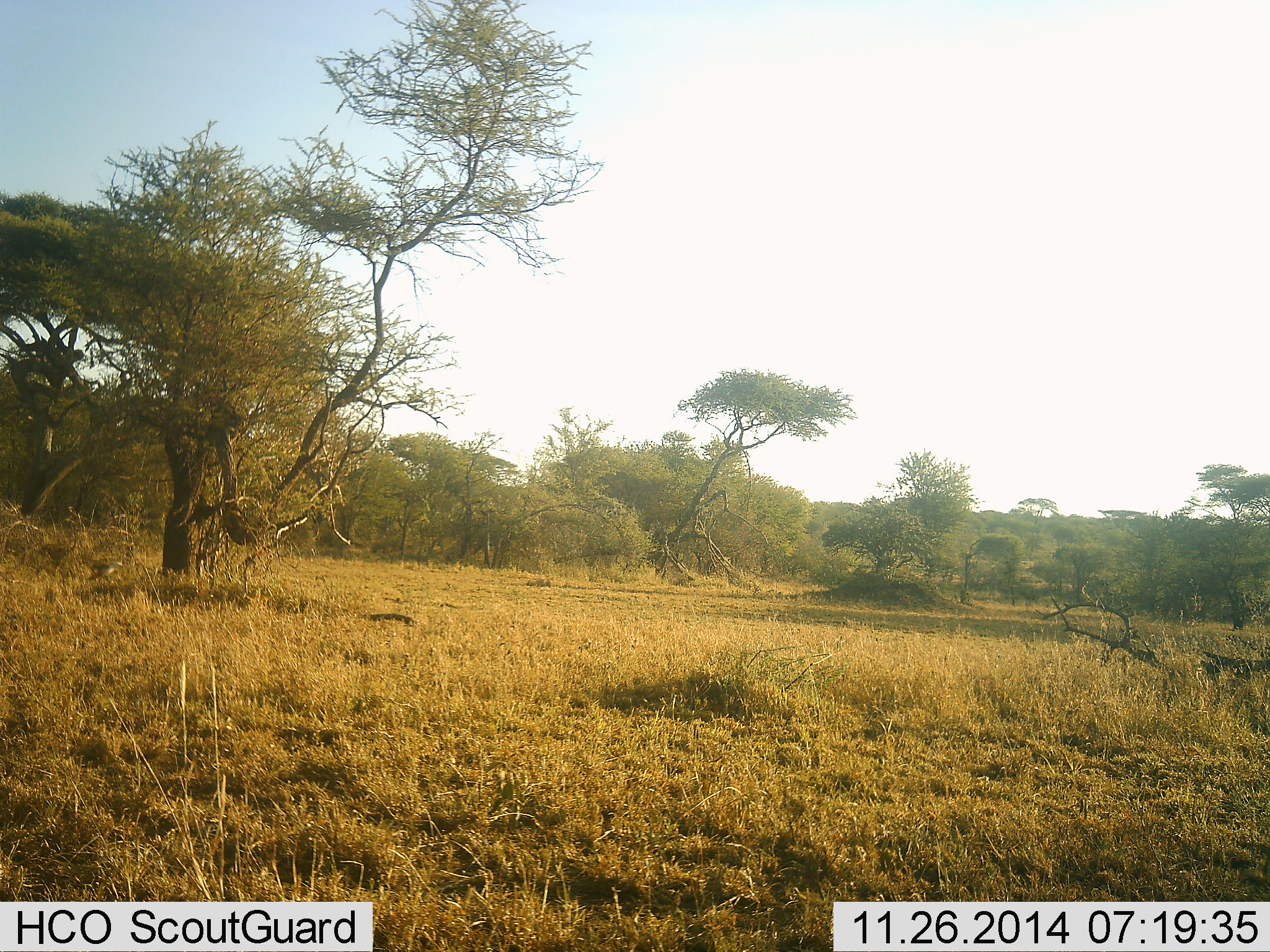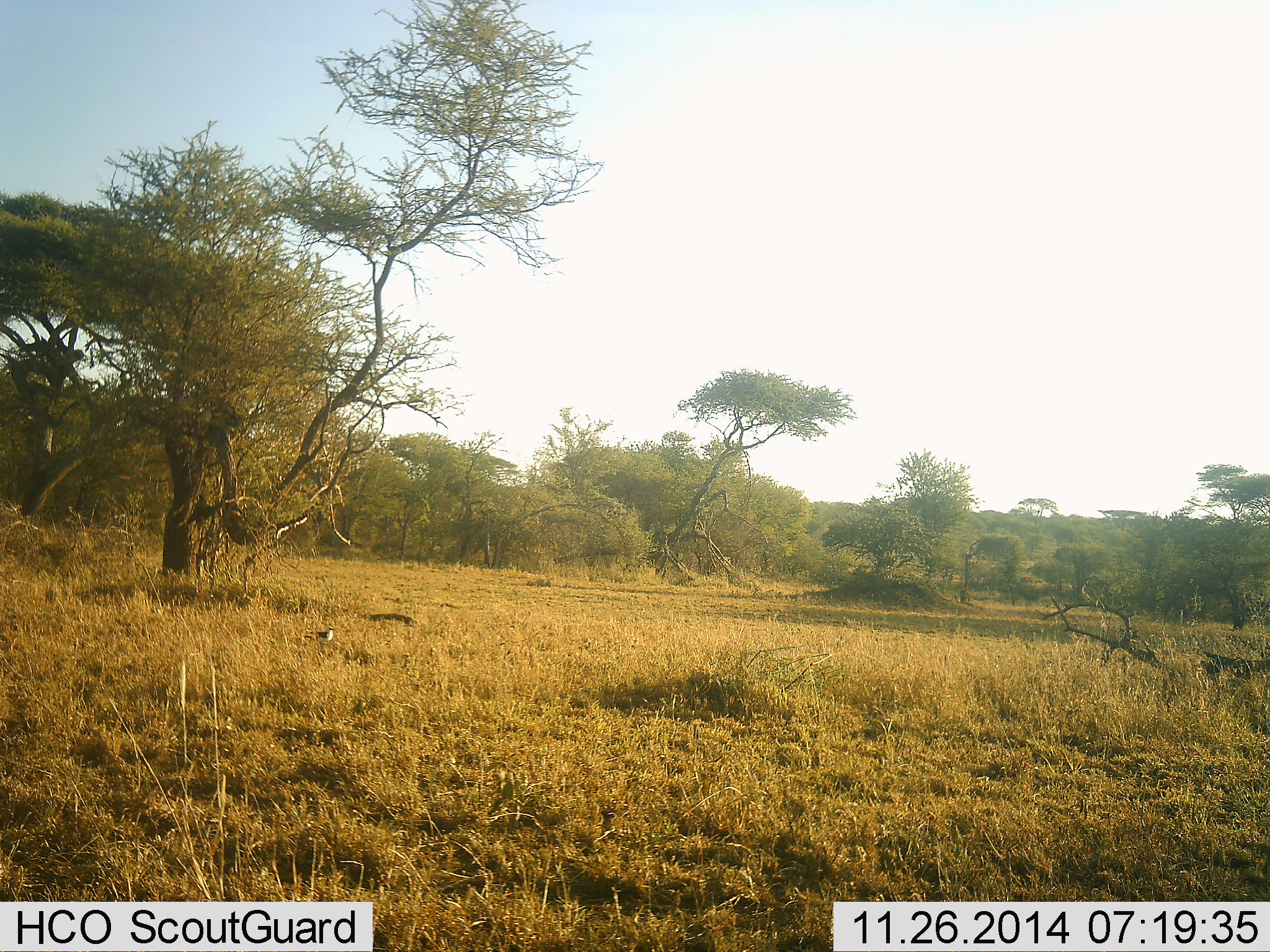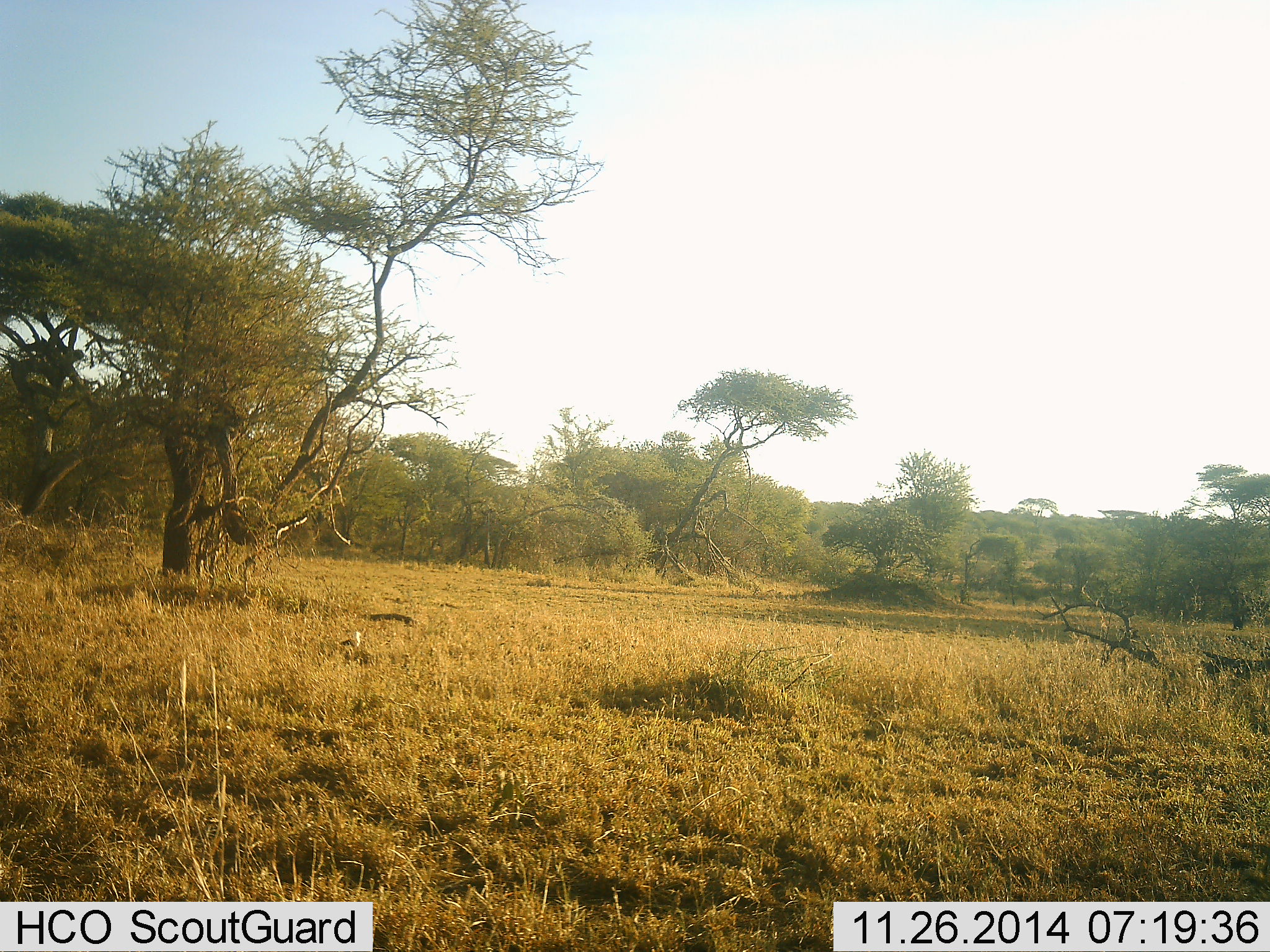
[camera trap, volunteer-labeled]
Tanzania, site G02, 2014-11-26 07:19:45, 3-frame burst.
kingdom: Animalia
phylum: Chordata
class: Aves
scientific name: Aves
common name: bird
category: otherbird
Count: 1.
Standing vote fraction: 10%.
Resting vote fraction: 0%.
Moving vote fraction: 100%.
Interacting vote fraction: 0%.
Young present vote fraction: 0%.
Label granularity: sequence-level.